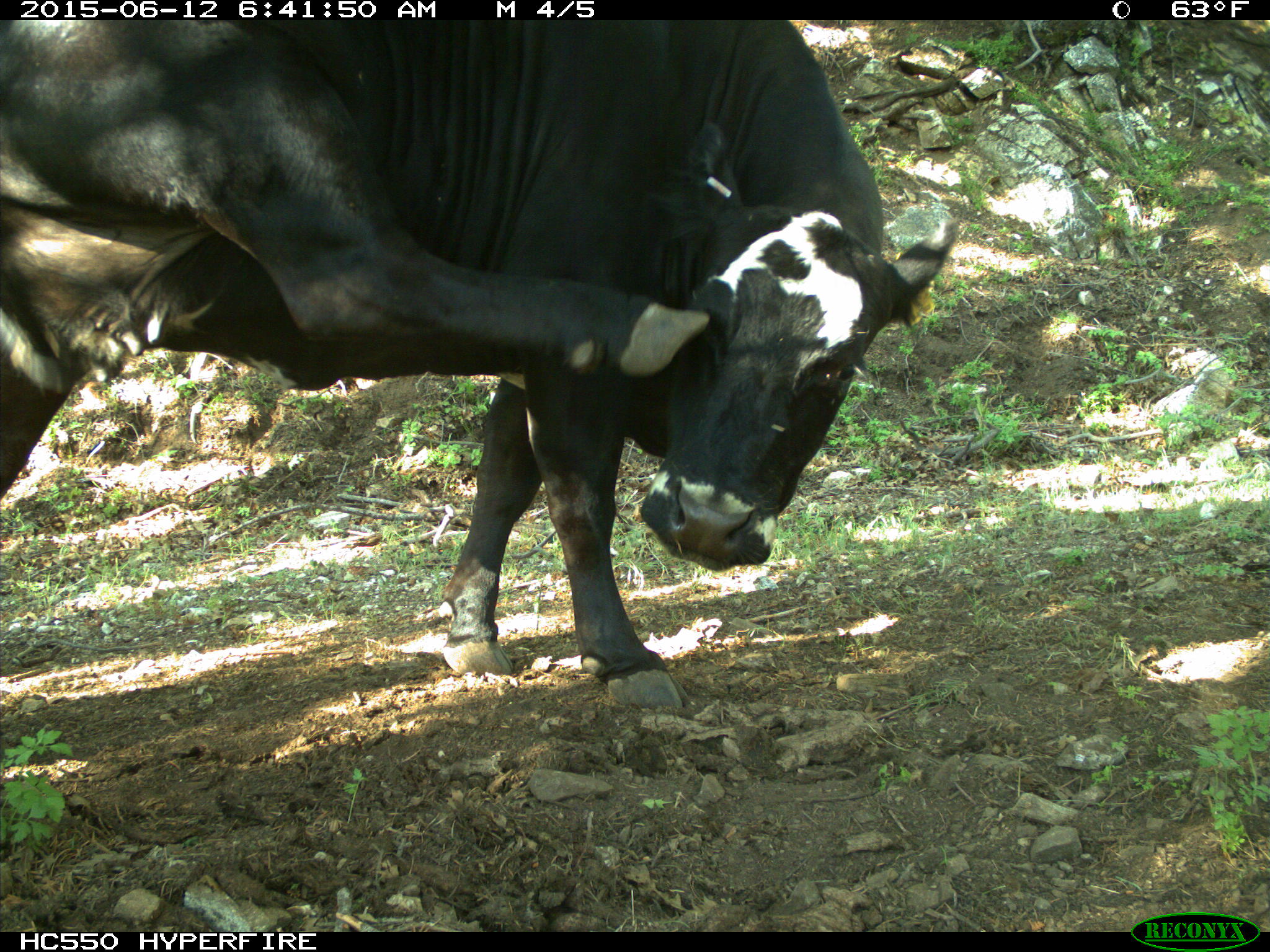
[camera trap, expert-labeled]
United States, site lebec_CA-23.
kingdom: Animalia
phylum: Chordata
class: Mammalia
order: Artiodactyla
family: Bovidae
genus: Bos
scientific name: Bos taurus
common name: domestic cow